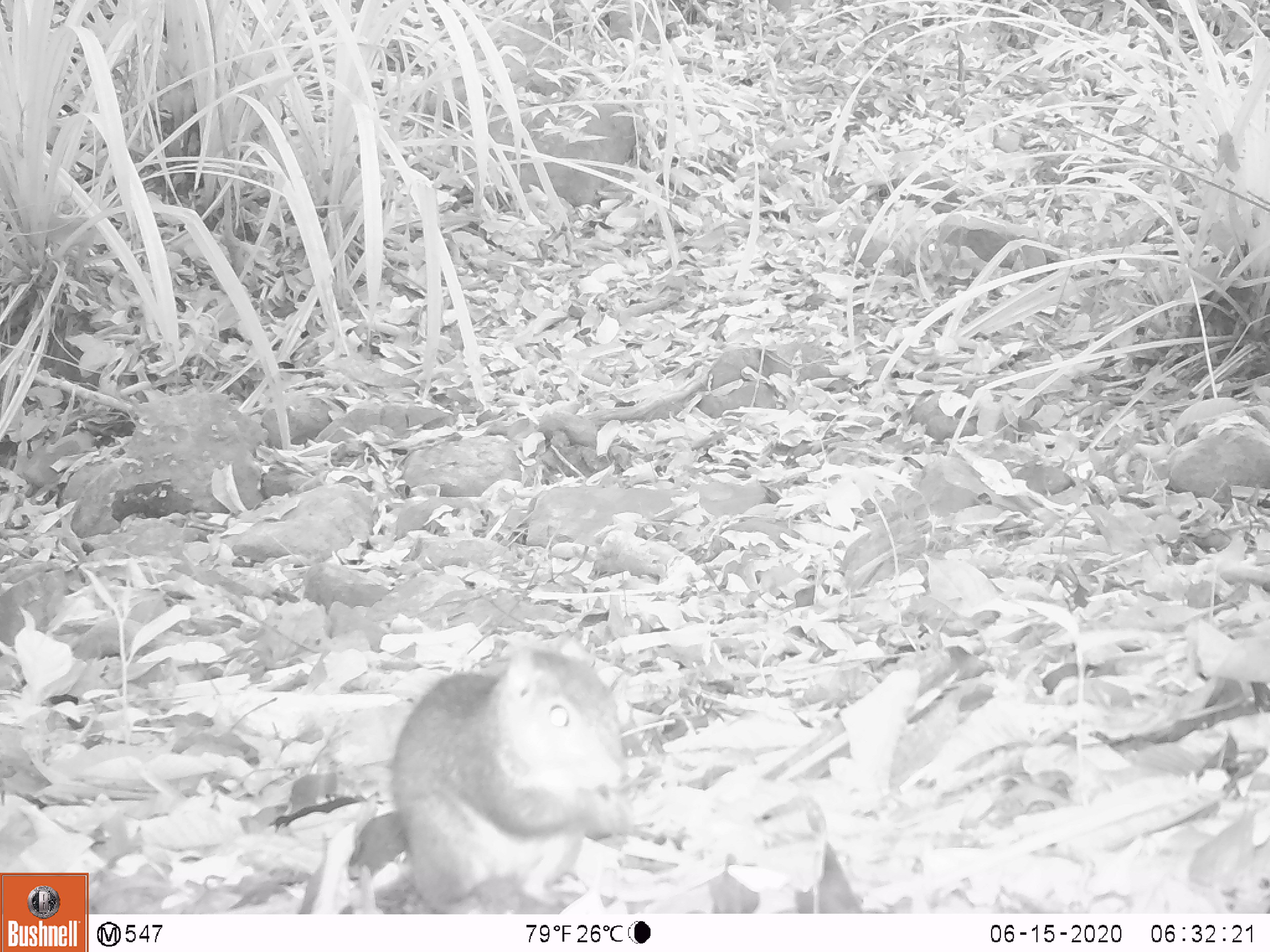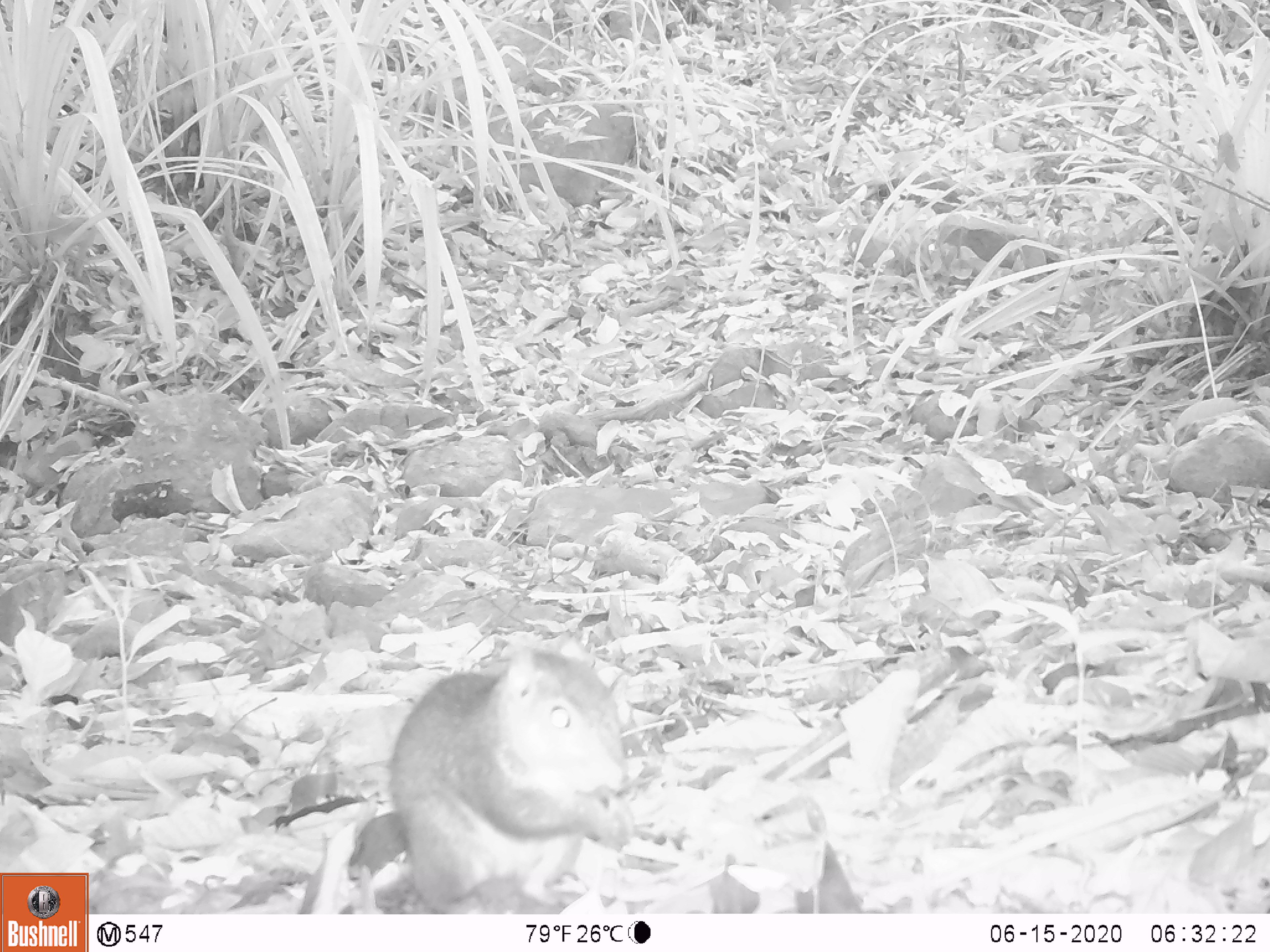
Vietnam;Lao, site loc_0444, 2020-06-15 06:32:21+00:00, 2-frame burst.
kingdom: Animalia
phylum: Chordata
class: Mammalia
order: Rodentia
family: Sciuridae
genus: Dremomys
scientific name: Dremomys rufigenis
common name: red-cheeked squirrel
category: red cheeked squirrel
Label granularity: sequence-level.